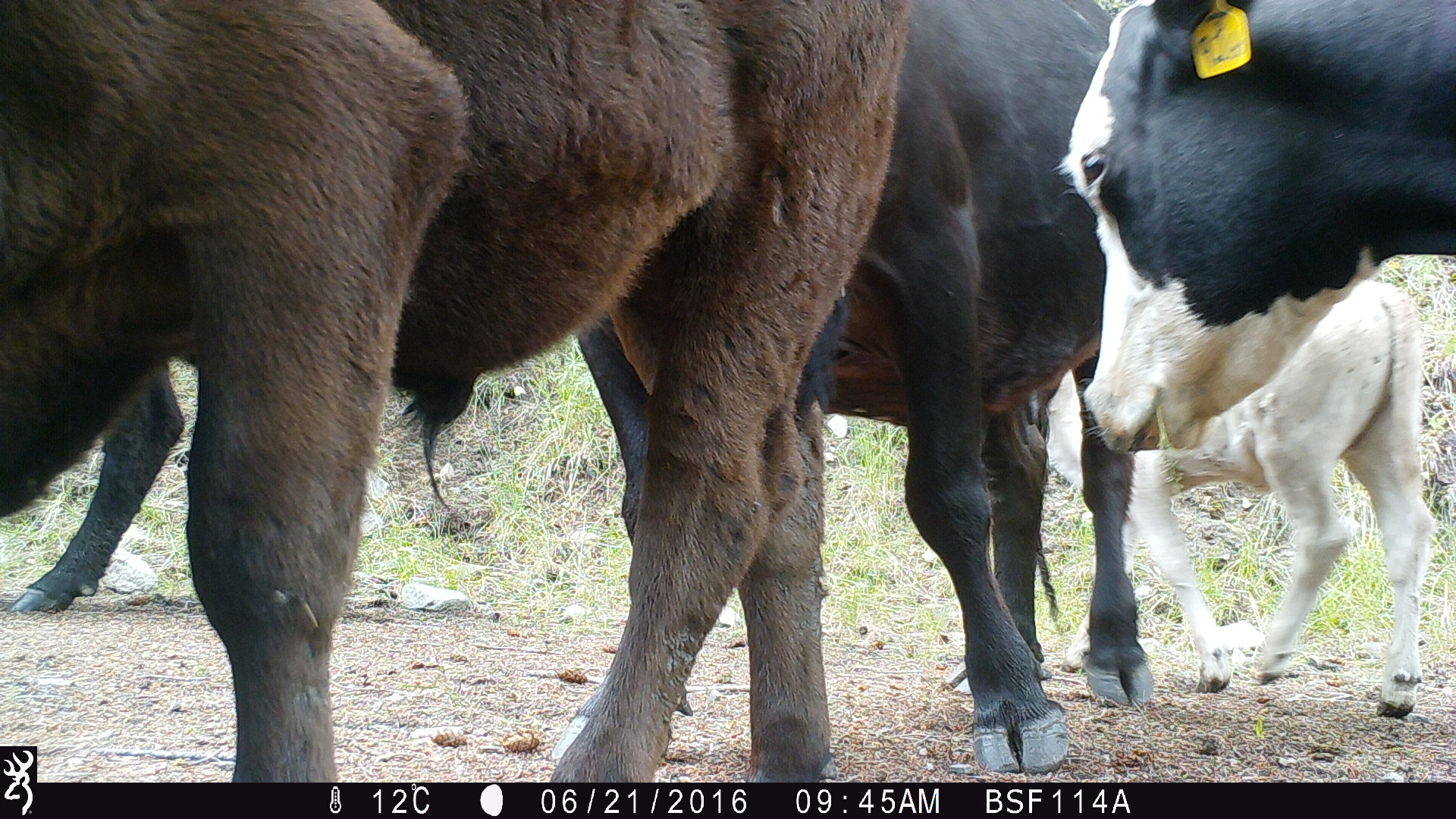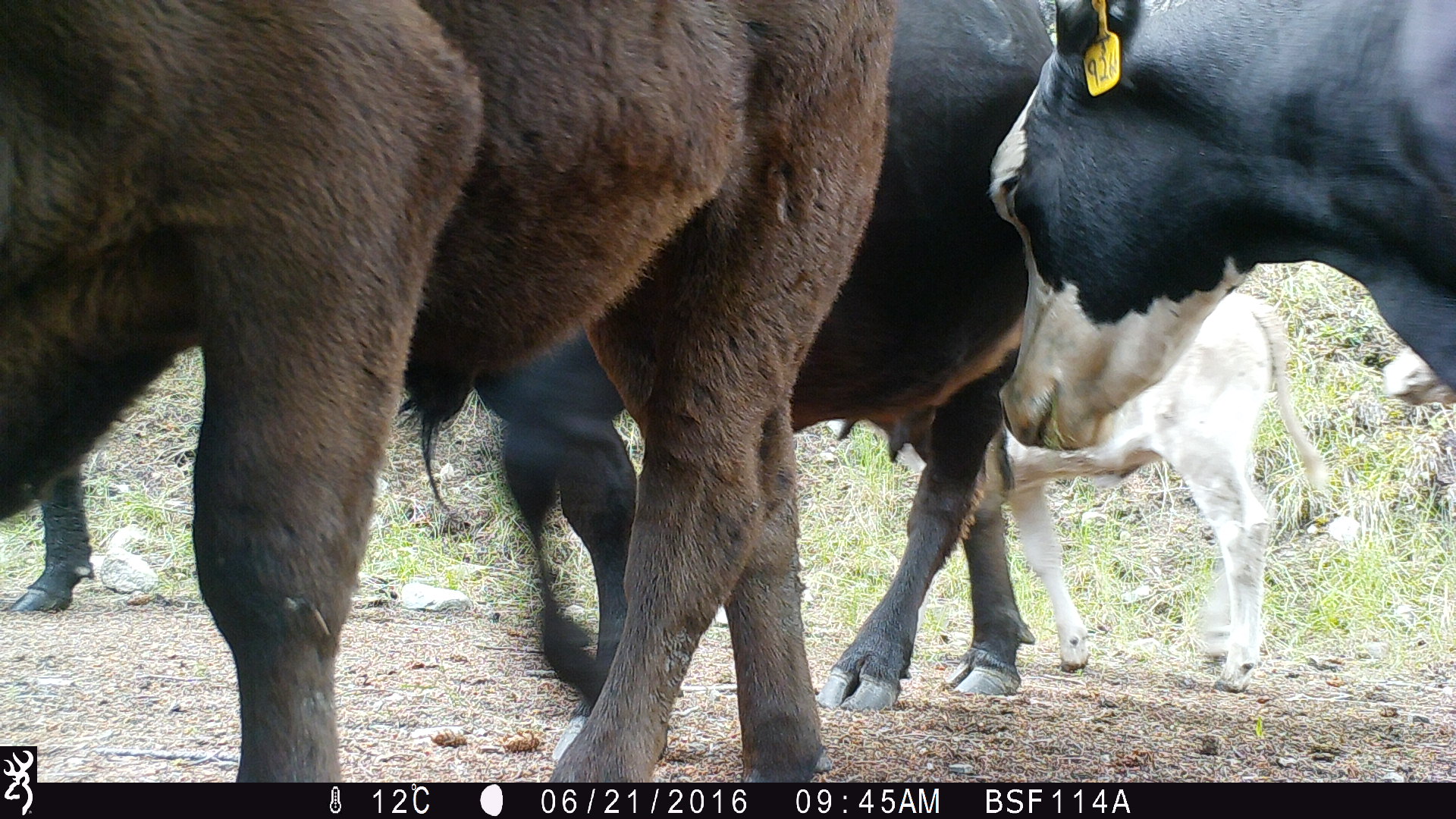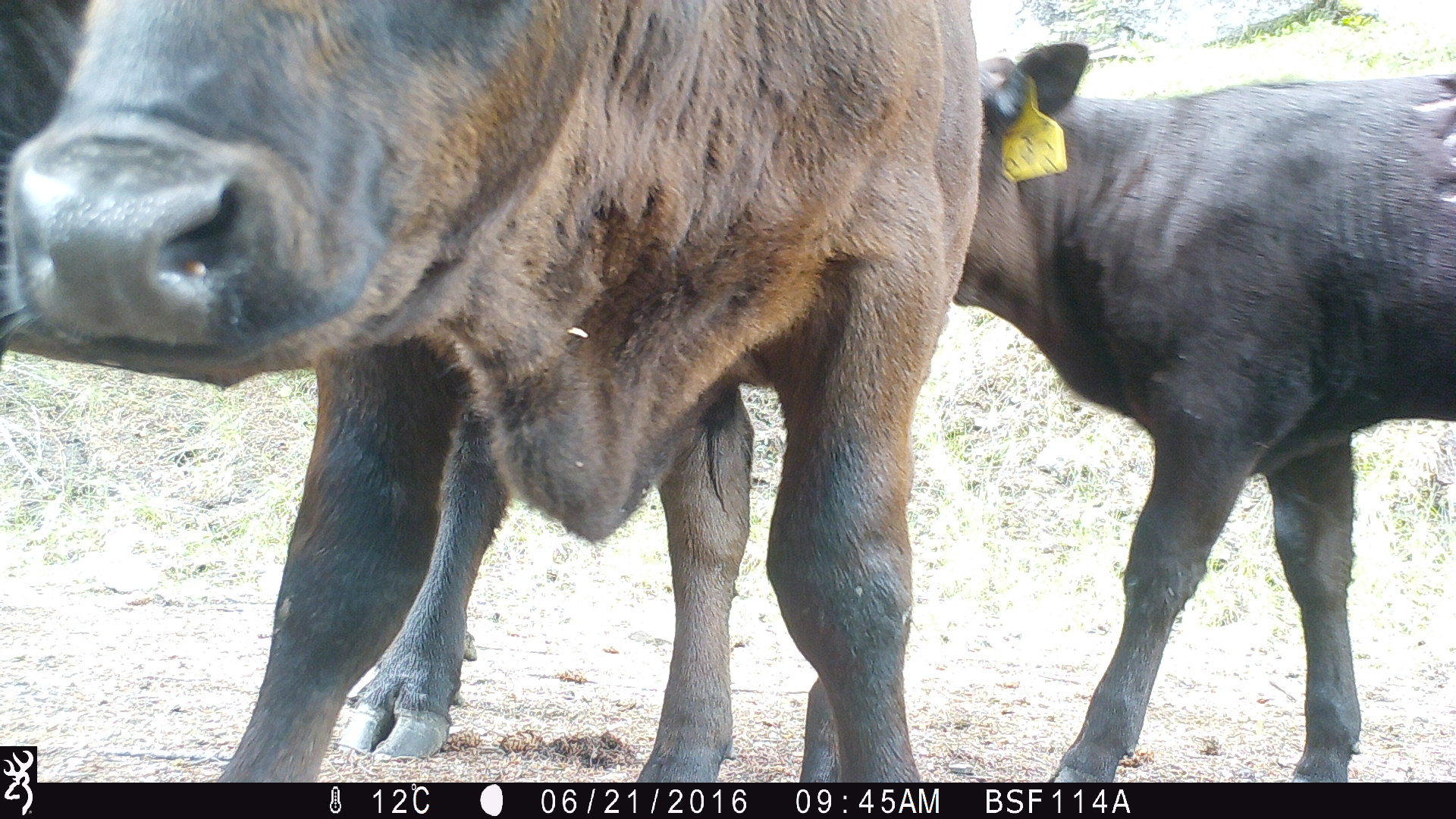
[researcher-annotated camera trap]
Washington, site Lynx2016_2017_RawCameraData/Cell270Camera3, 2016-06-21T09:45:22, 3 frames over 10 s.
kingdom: Animalia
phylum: Chordata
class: Mammalia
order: Artiodactyla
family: Bovidae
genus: Bos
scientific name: Bos taurus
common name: domestic cattle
Domestic cattle (Bos taurus). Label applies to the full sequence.